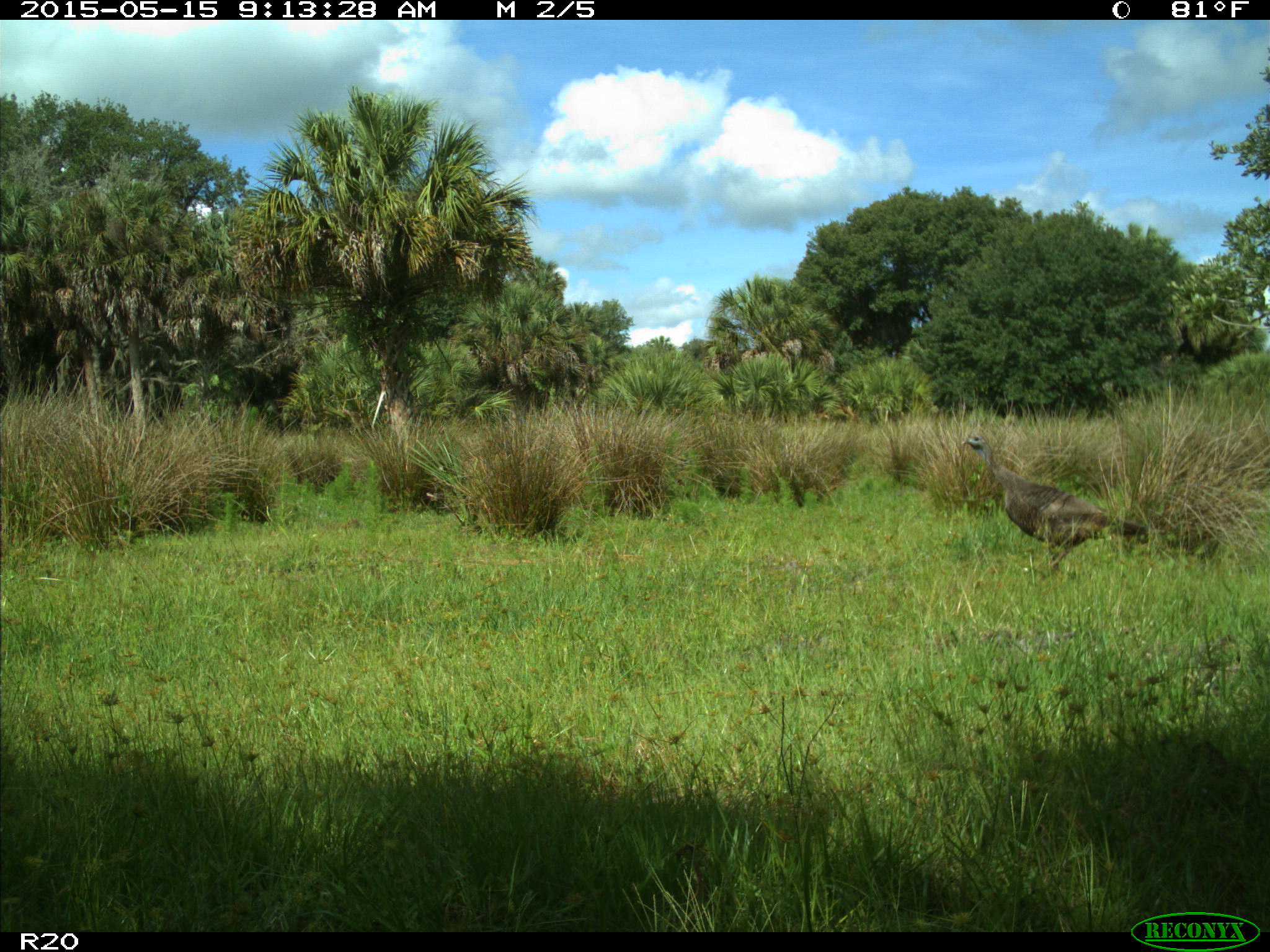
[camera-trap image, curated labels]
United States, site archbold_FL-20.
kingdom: Animalia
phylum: Chordata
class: Aves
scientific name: Aves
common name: birds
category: unidentified bird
Unidentified bird (birds) (Aves).